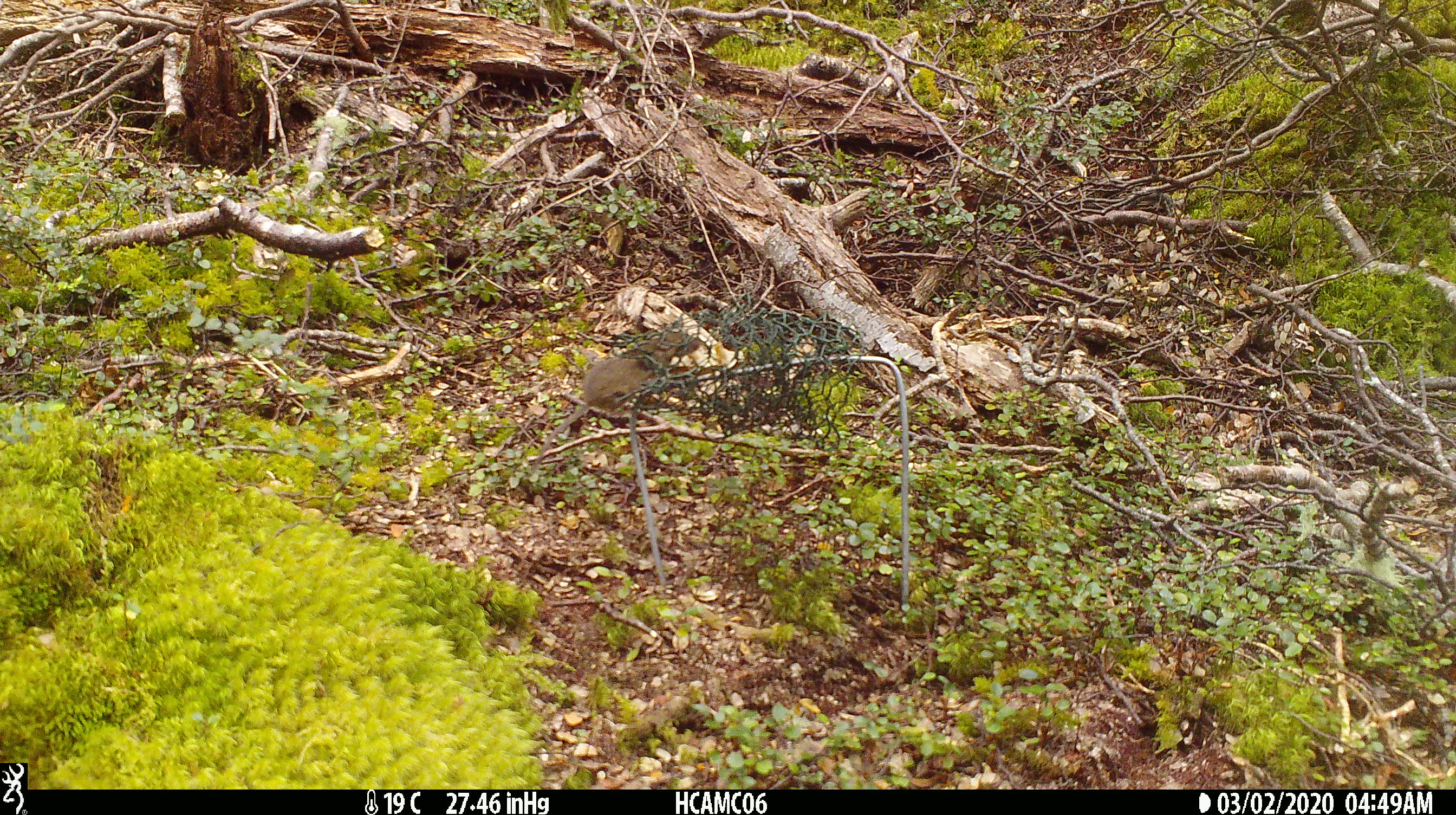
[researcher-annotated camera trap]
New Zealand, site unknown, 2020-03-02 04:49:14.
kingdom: Animalia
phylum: Chordata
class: Mammalia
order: Rodentia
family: Muridae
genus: Mus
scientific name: Mus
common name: mouse